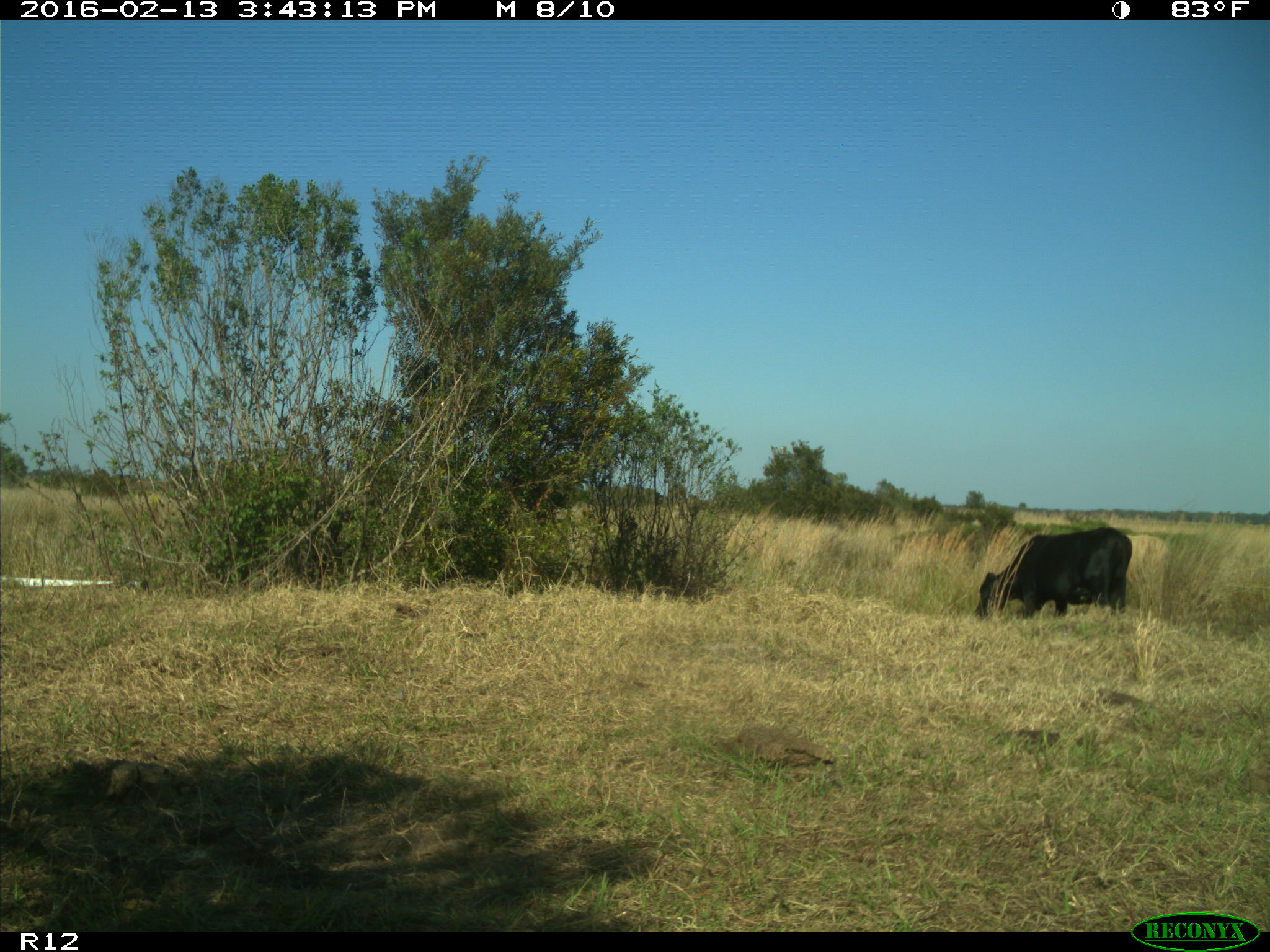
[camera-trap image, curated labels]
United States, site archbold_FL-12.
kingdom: Animalia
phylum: Chordata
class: Mammalia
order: Artiodactyla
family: Bovidae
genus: Bos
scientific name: Bos taurus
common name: domestic cow